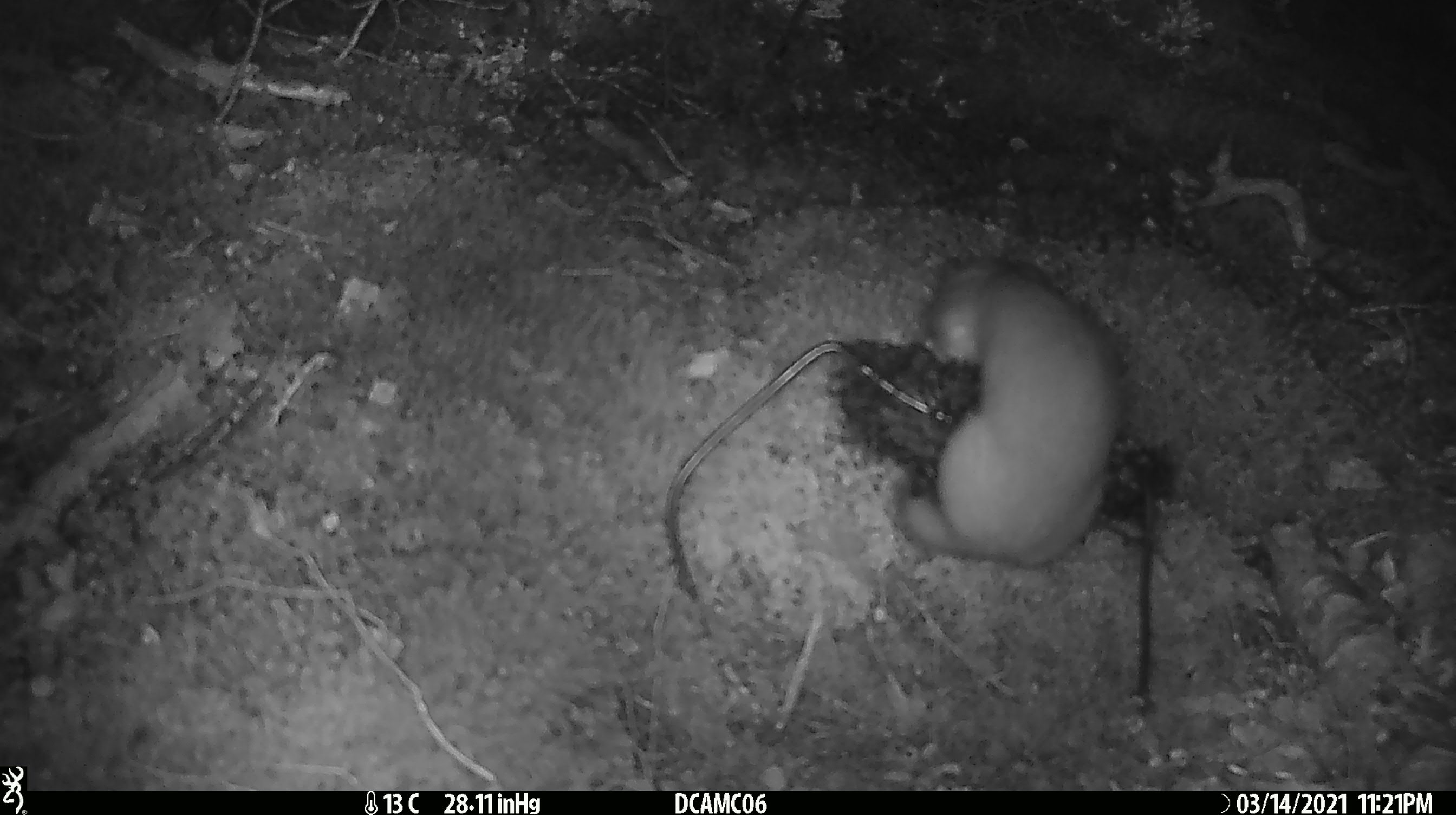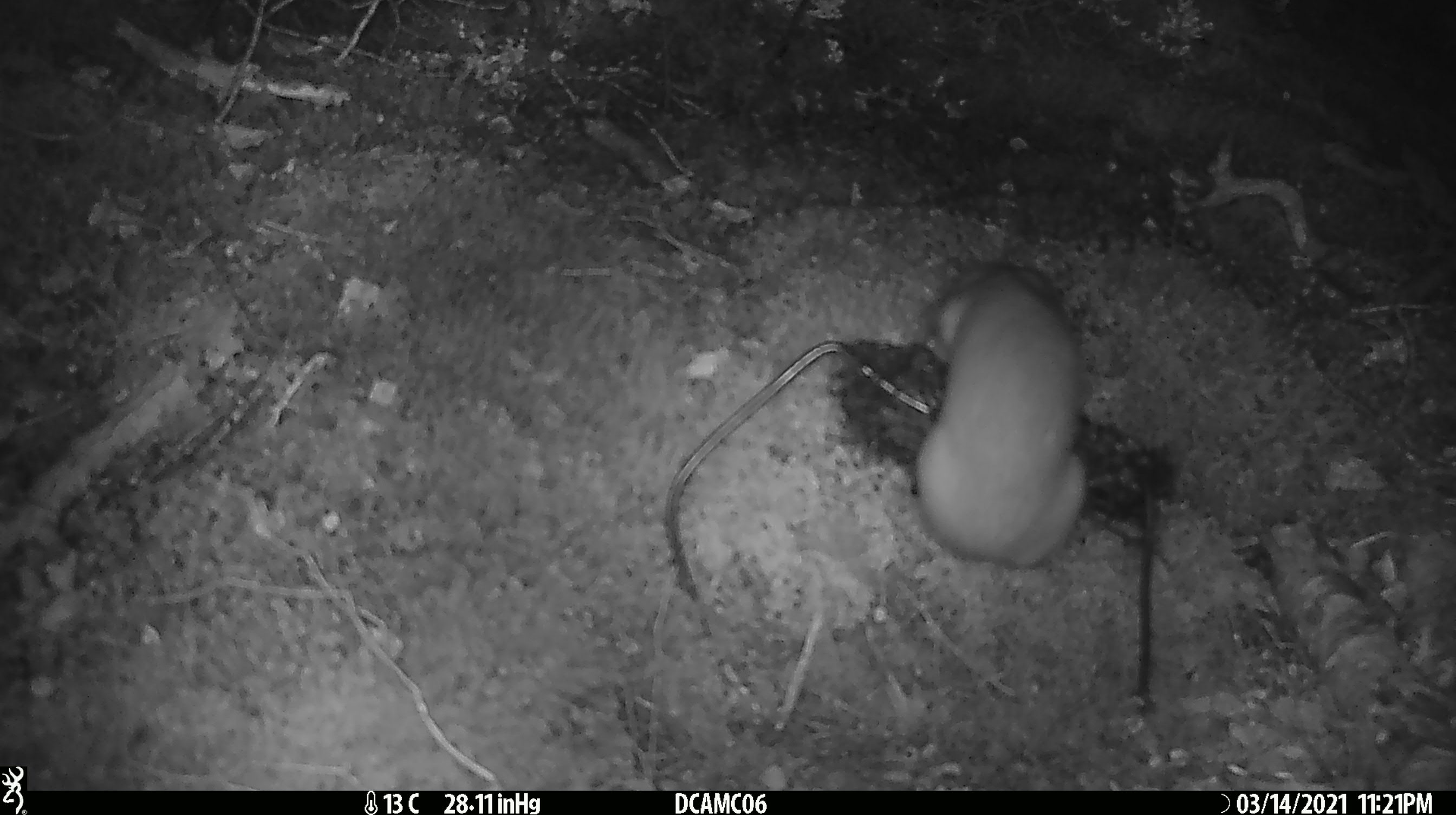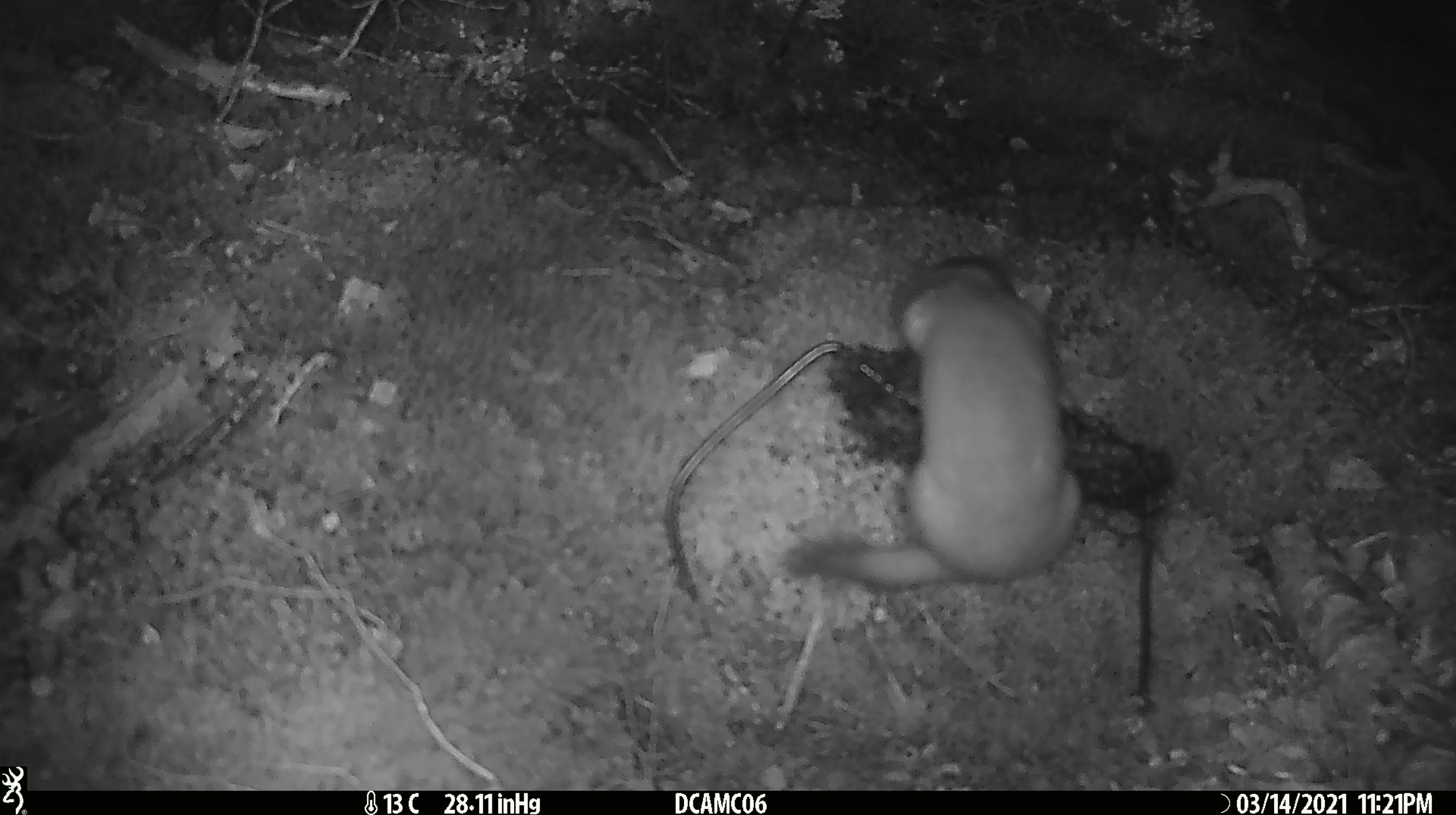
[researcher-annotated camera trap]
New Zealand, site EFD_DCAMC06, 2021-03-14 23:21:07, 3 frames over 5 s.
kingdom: Animalia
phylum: Chordata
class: Mammalia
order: Carnivora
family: Mustelidae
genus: Mustela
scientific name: Mustela erminea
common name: stoat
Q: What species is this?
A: Stoat (Mustela erminea).